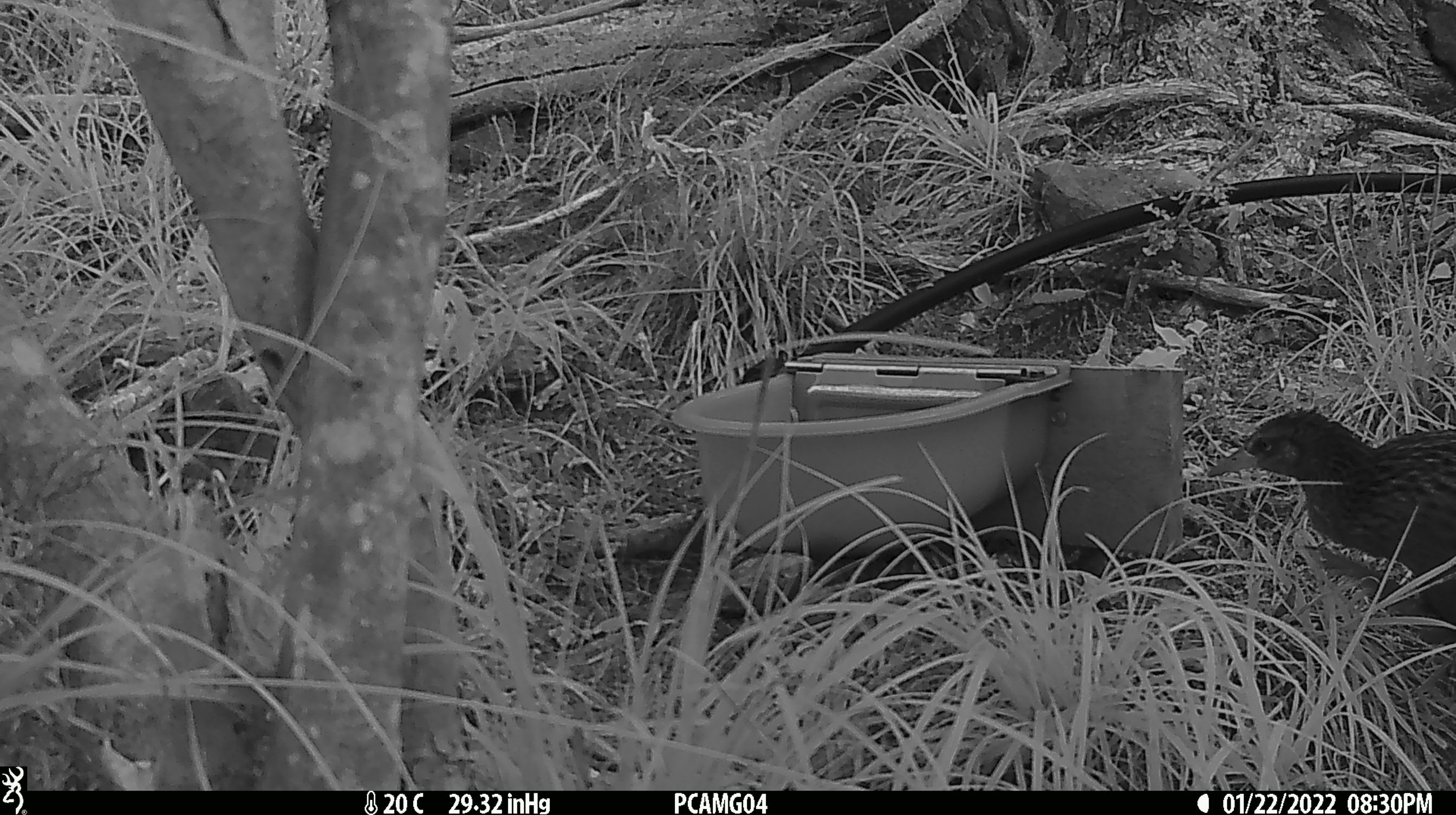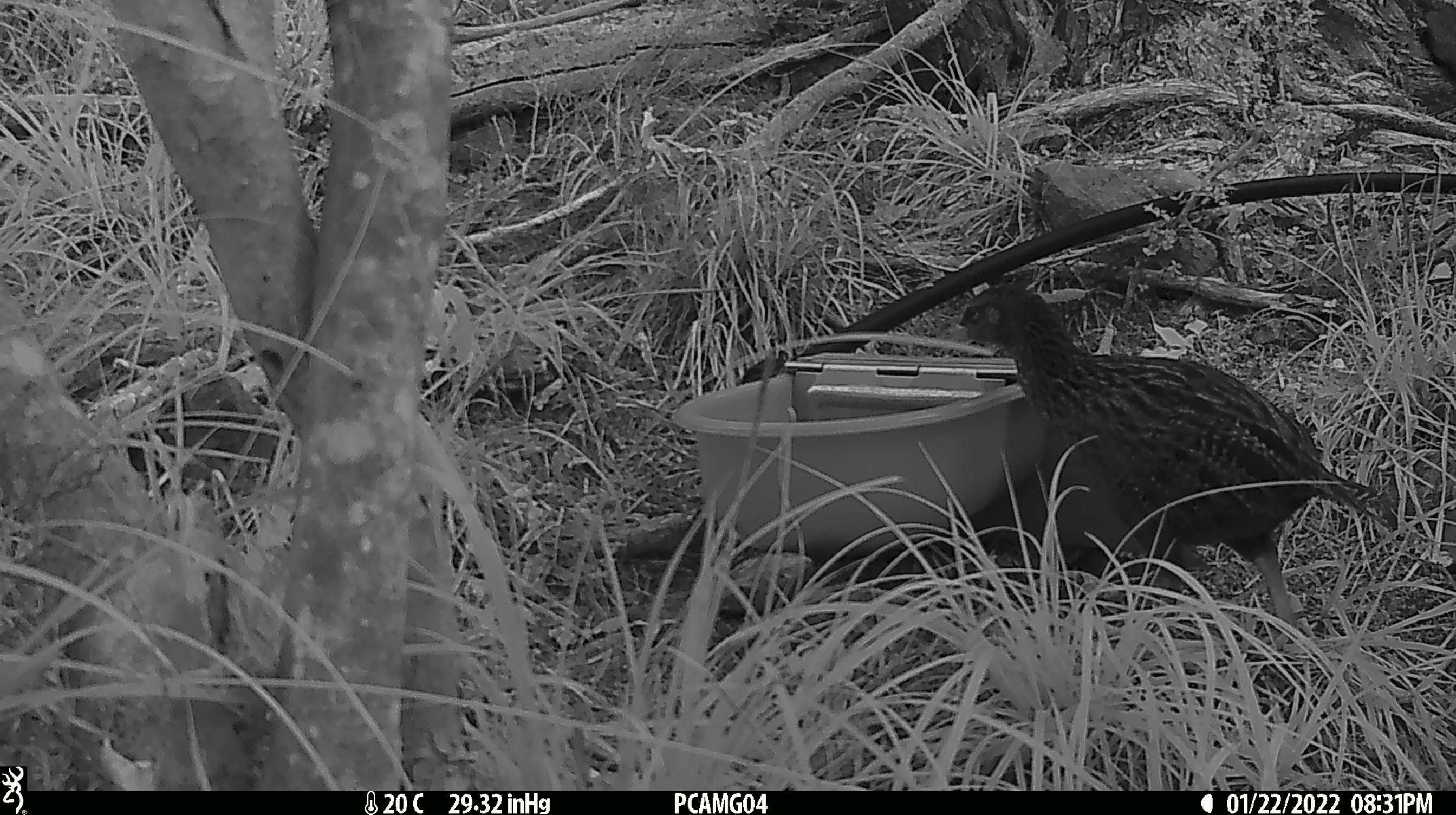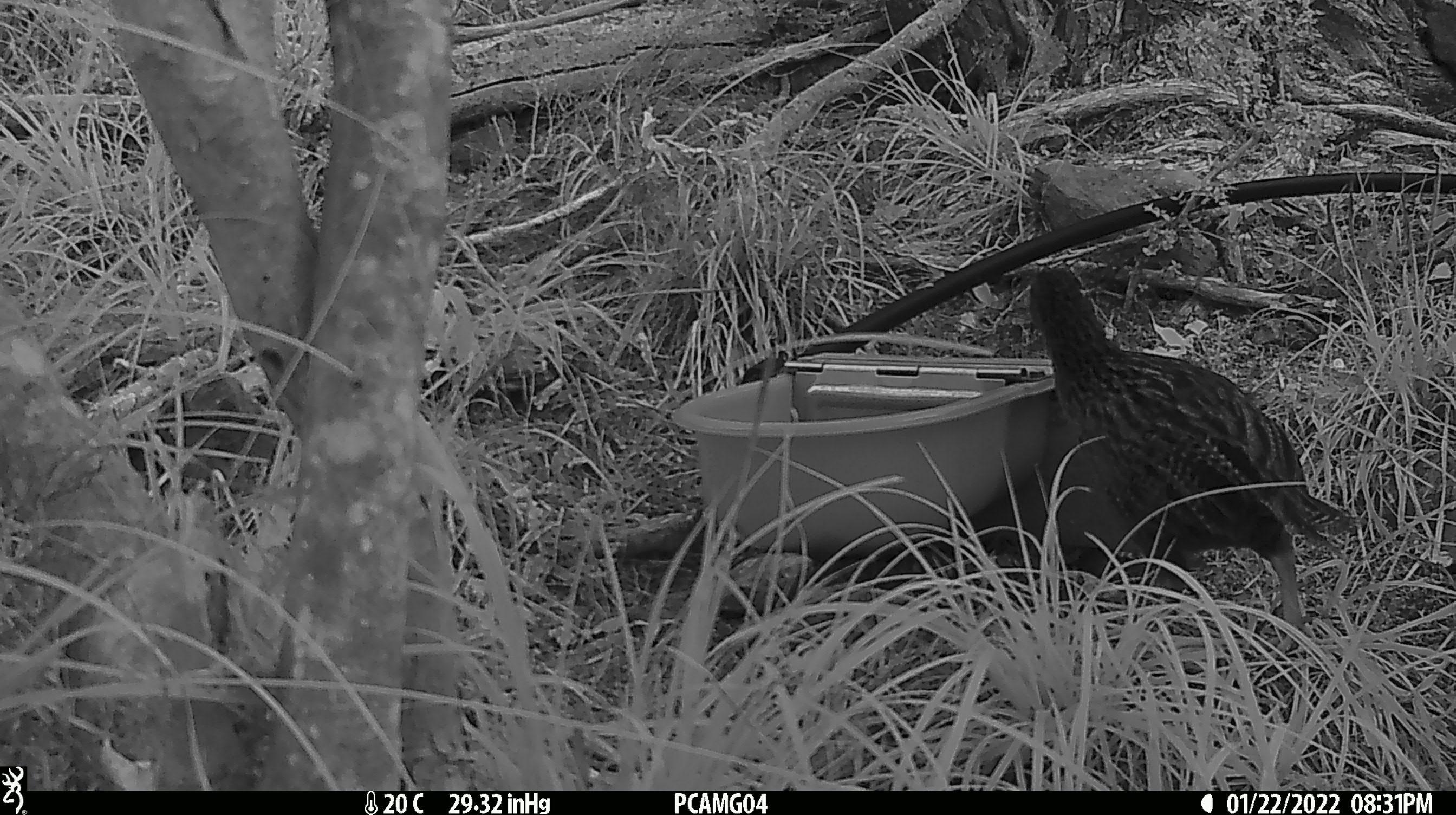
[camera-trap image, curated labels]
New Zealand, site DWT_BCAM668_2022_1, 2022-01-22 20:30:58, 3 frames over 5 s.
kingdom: Animalia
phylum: Chordata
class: Aves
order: Gruiformes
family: Rallidae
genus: Gallirallus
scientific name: Gallirallus australis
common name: weka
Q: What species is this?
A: Weka (Gallirallus australis).